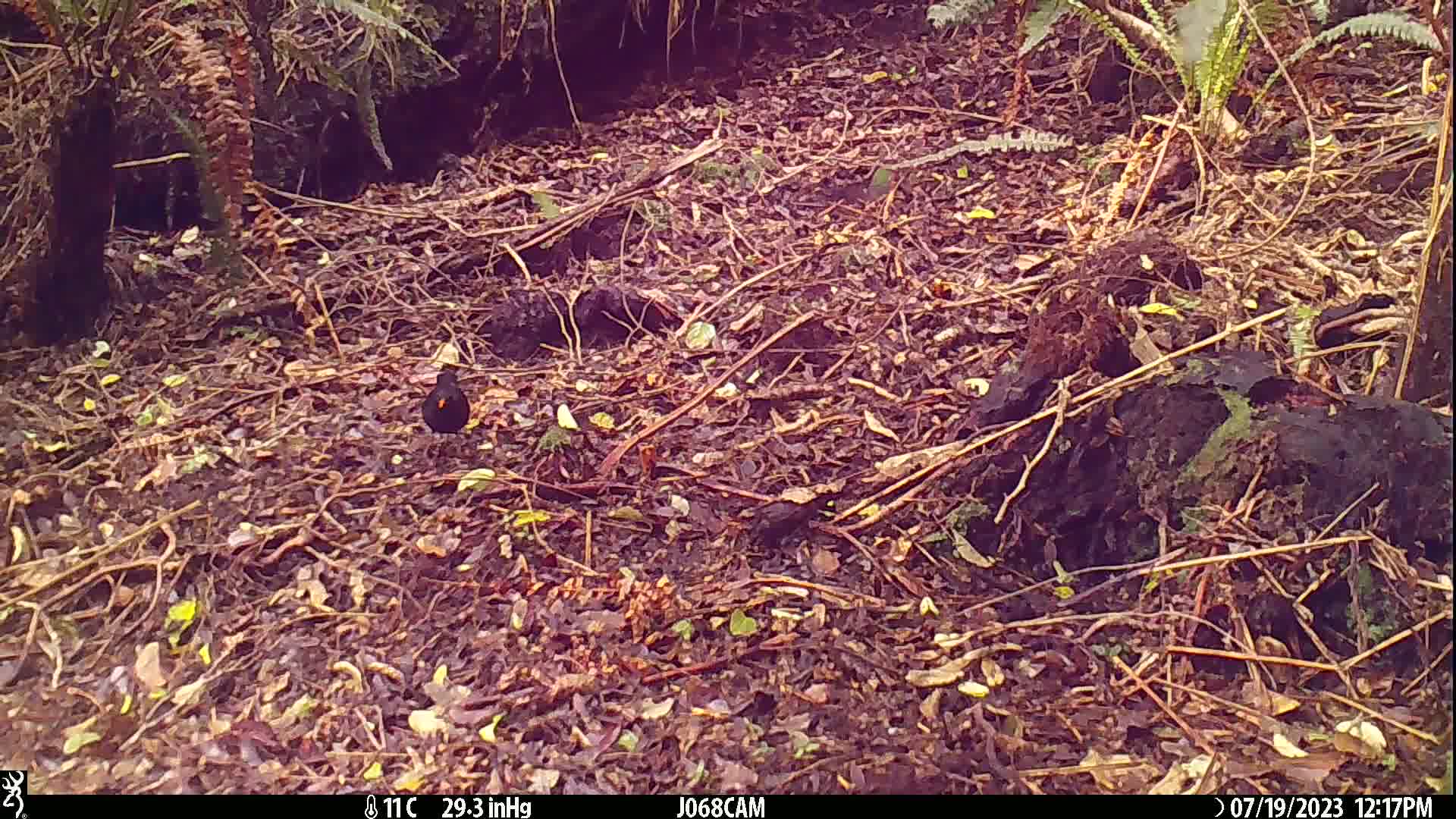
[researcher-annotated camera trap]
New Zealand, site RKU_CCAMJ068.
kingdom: Animalia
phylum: Chordata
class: Aves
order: Passeriformes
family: Turdidae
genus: Turdus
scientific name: Turdus merula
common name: eurasian blackbird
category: blackbird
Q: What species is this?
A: Blackbird (eurasian blackbird) (Turdus merula).